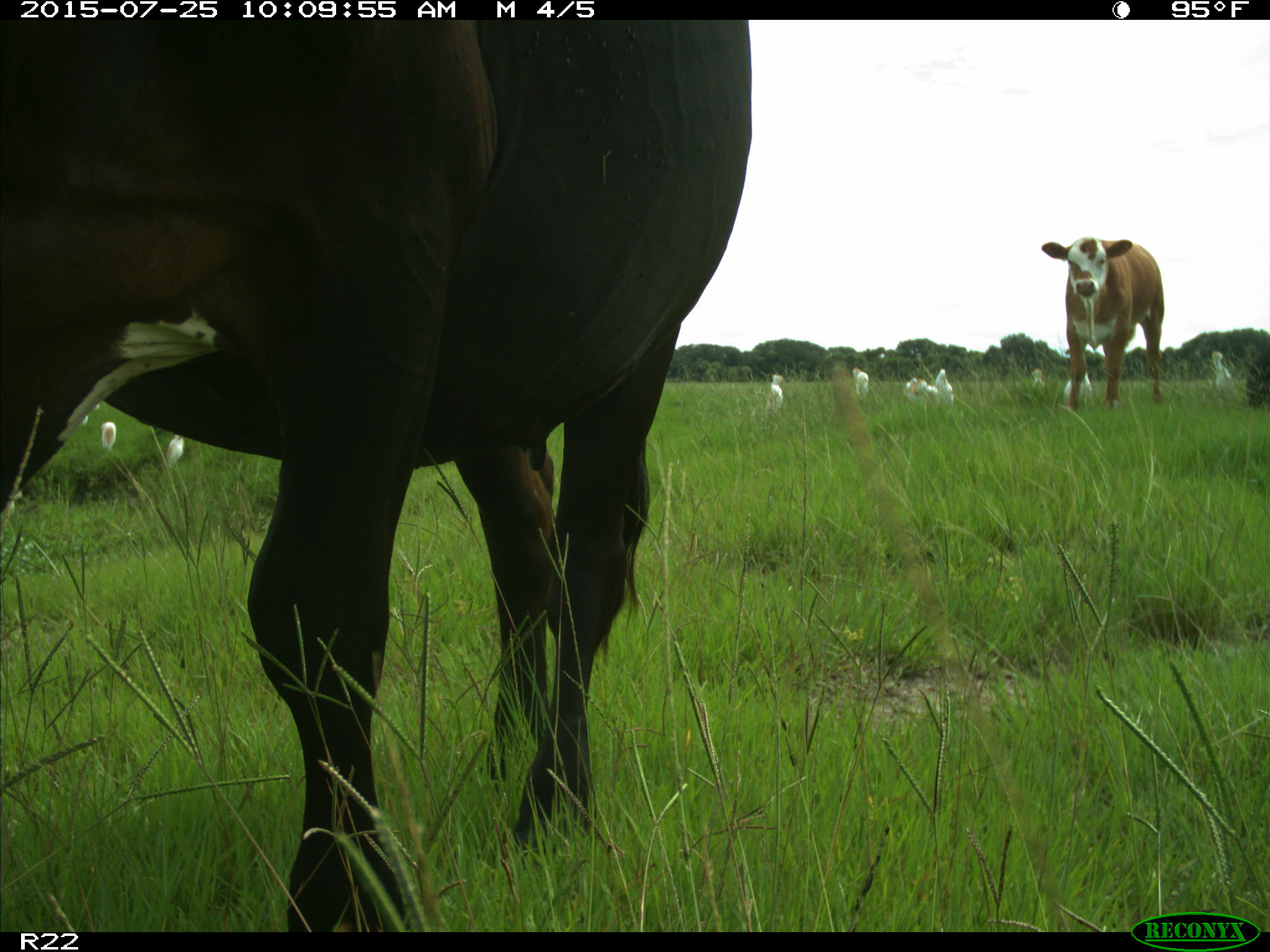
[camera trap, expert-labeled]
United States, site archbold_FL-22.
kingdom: Animalia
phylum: Chordata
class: Mammalia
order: Artiodactyla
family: Bovidae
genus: Bos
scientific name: Bos taurus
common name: domestic cow